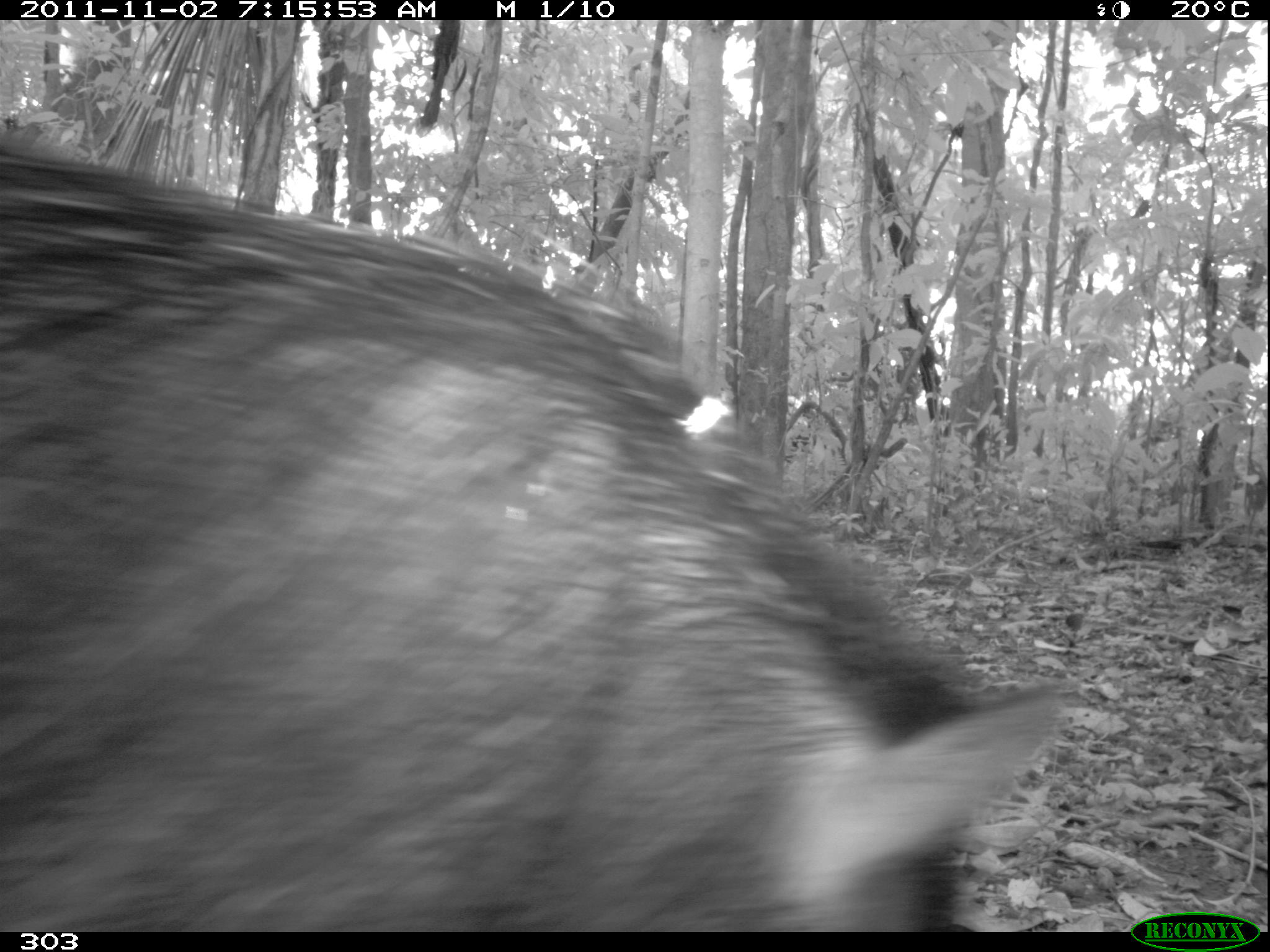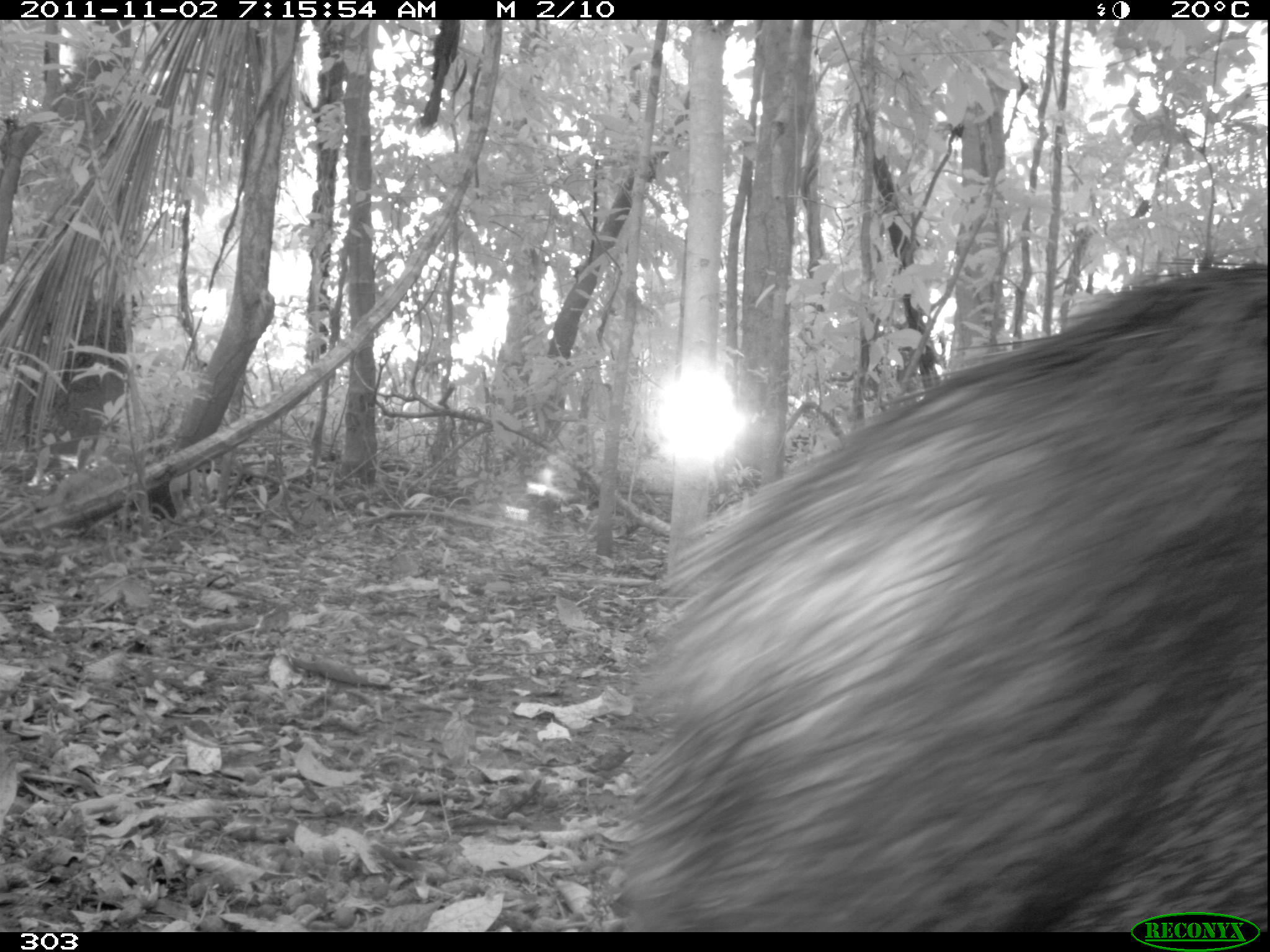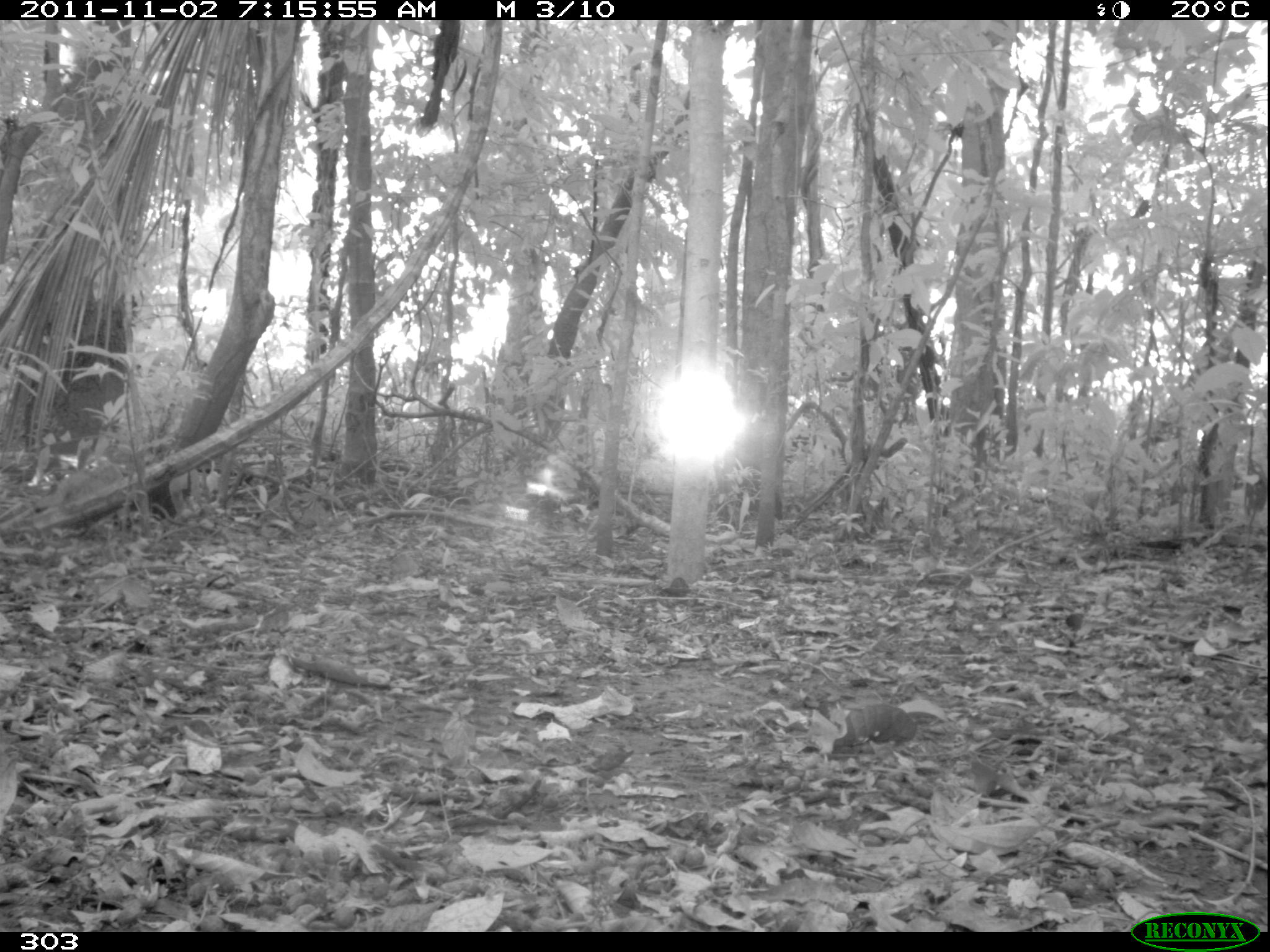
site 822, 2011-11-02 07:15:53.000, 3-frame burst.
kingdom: Animalia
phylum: Chordata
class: Mammalia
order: Artiodactyla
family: Tayassuidae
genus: Tayassu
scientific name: Tayassu pecari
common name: white-lipped peccary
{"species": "Tayassu pecari (white-lipped peccary)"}